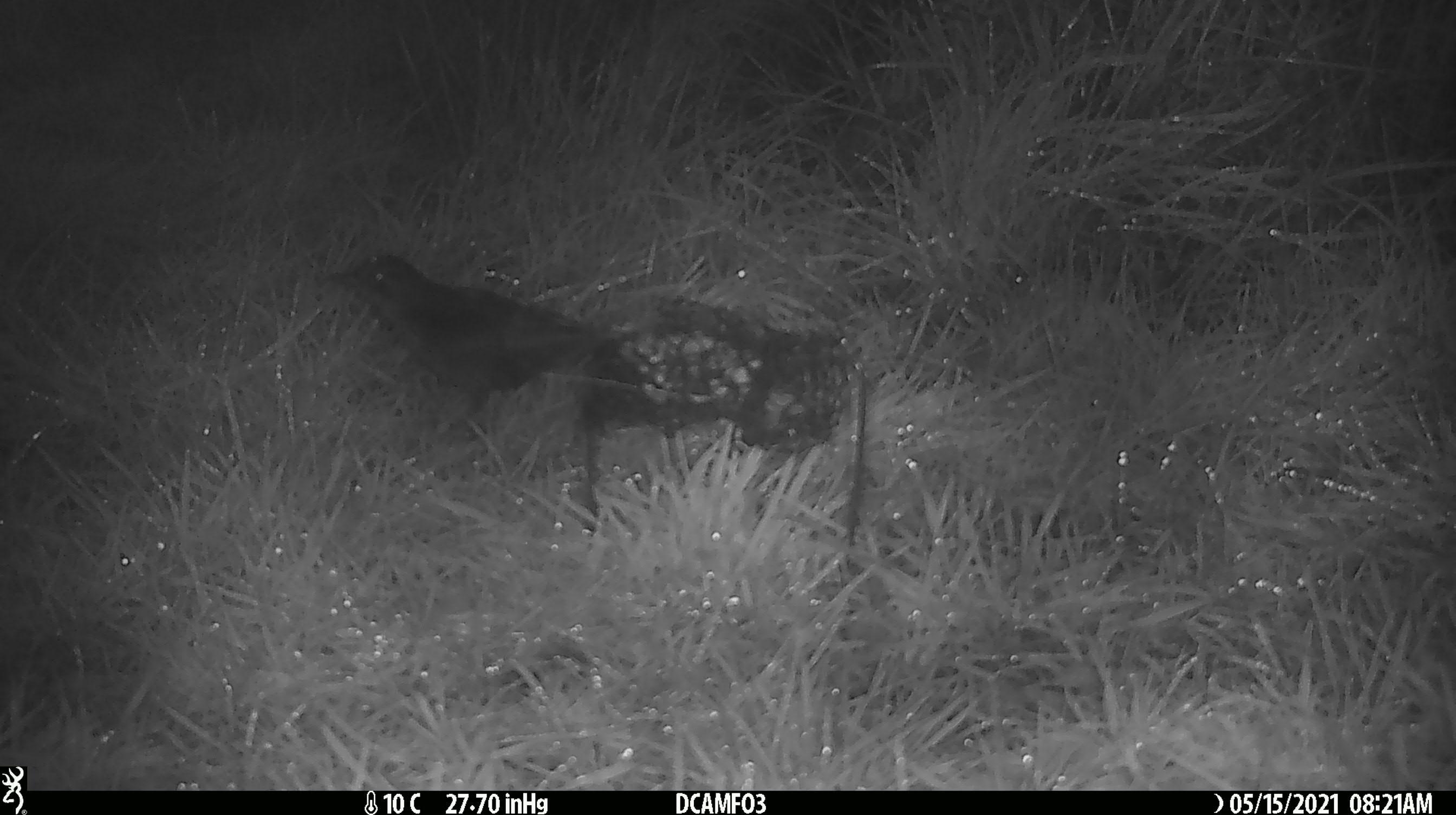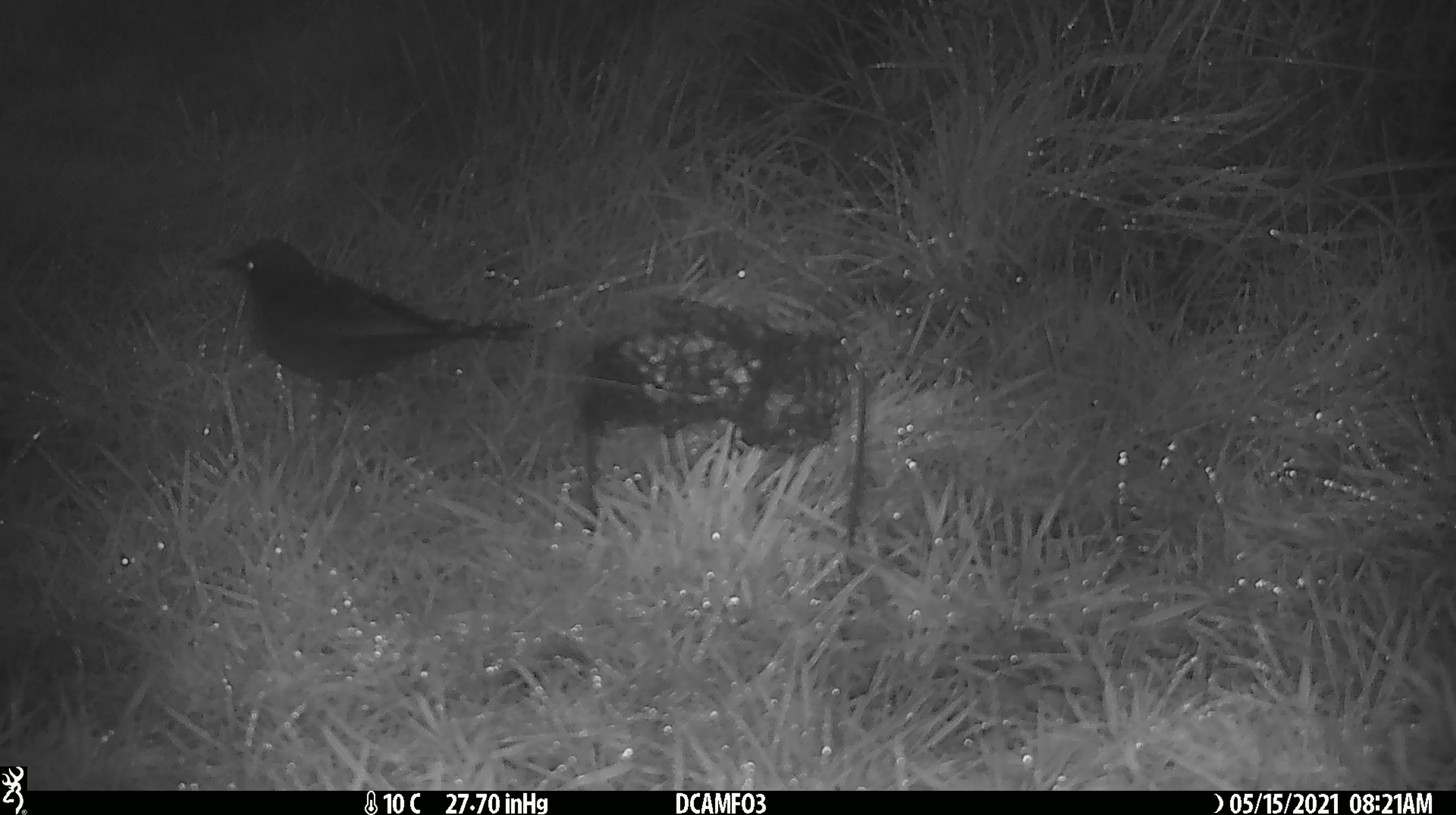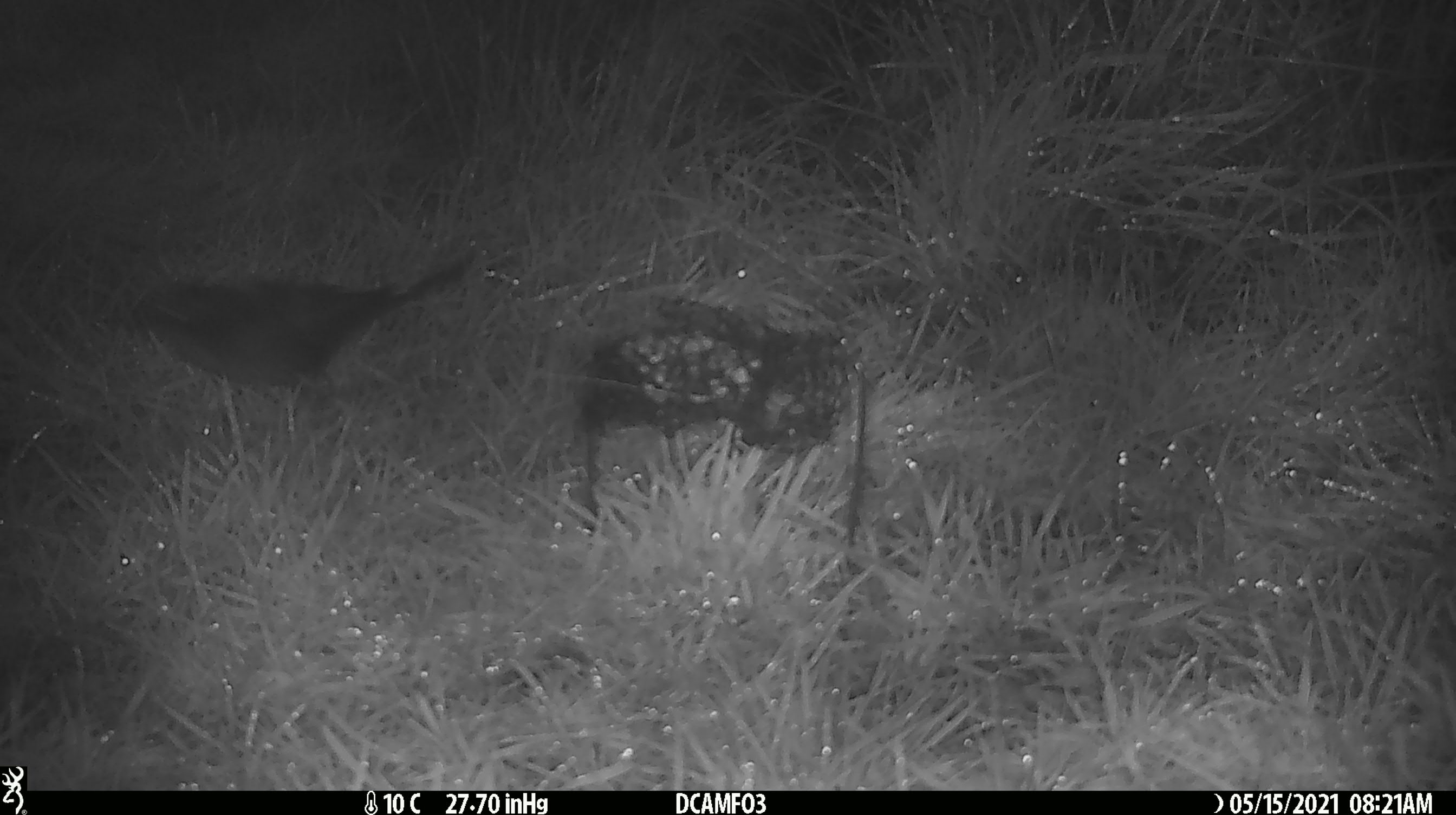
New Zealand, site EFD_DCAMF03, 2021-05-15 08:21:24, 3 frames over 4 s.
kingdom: Animalia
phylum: Chordata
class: Aves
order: Passeriformes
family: Turdidae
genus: Turdus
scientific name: Turdus philomelos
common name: song thrush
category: thrush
Thrush (song thrush) (Turdus philomelos).